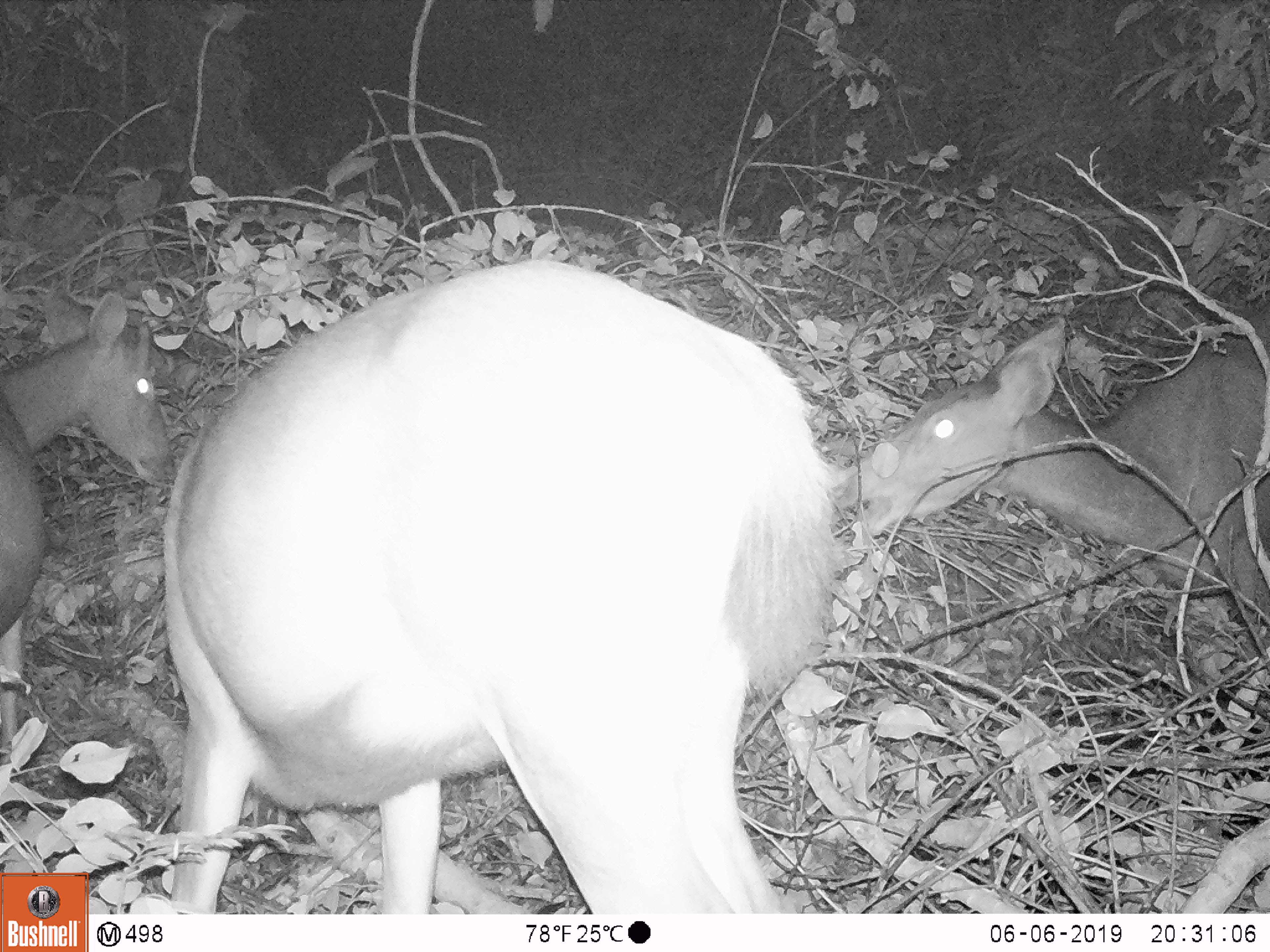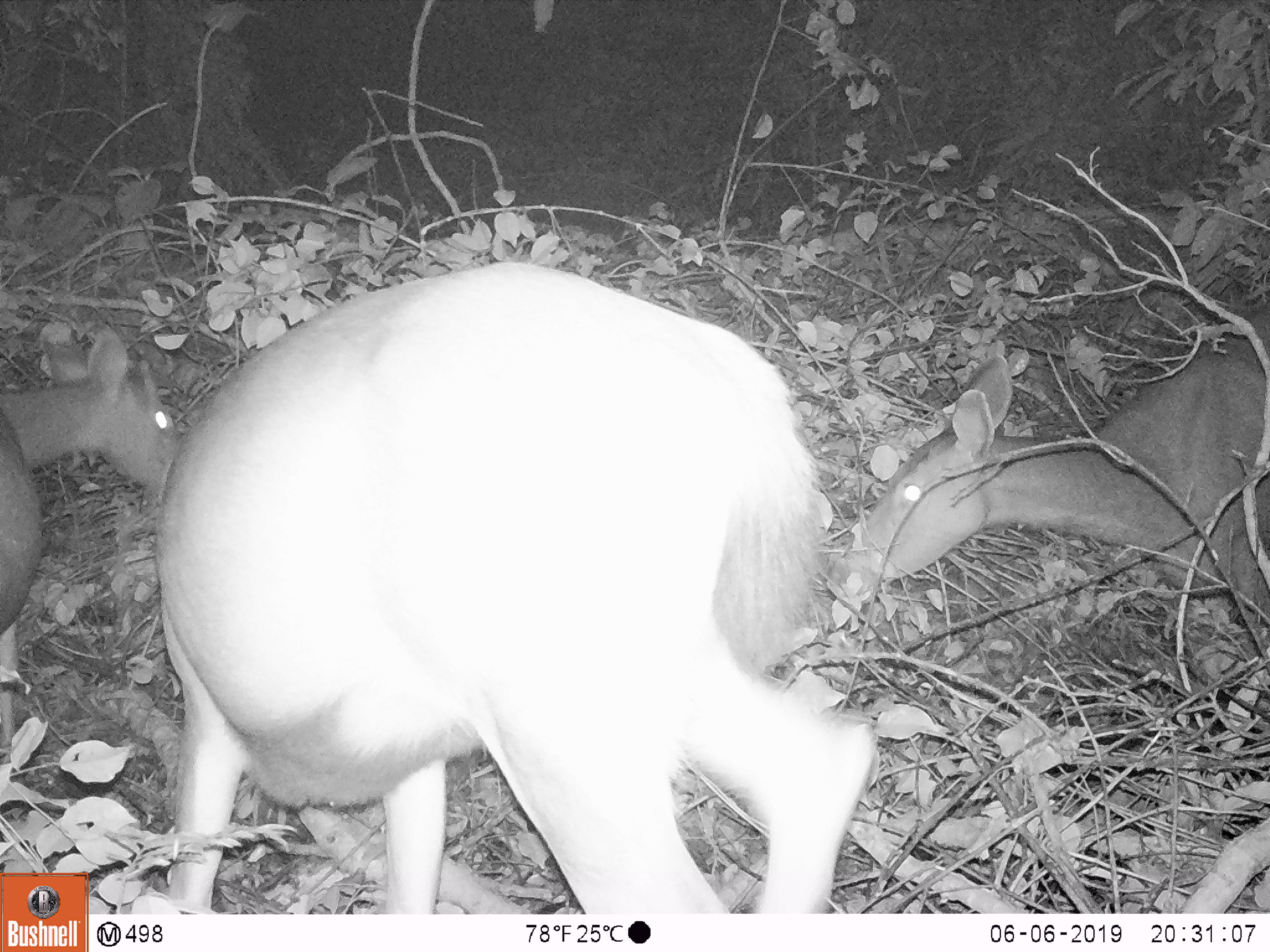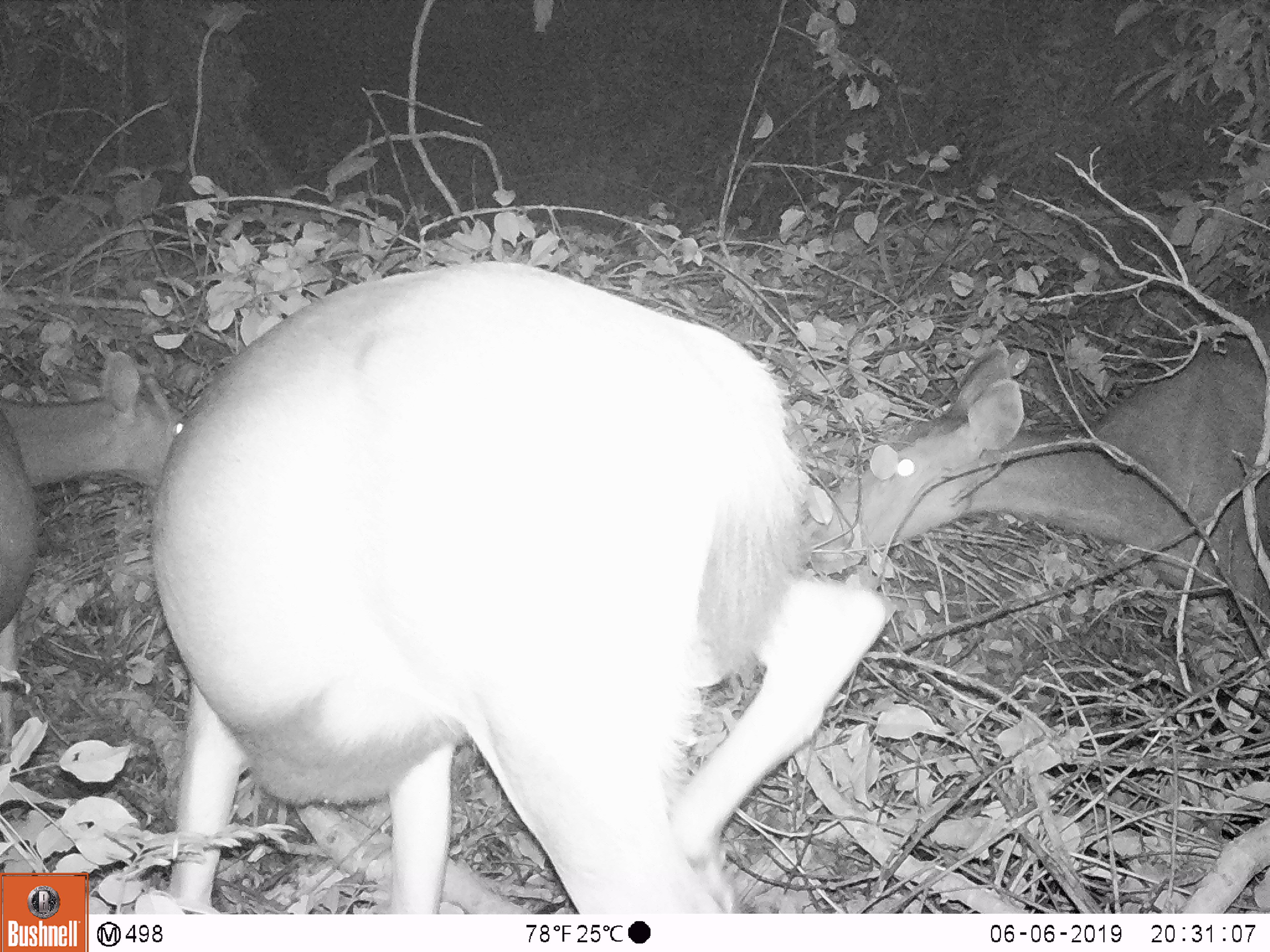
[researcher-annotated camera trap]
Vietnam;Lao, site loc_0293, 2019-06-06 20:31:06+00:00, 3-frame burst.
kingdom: Animalia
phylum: Chordata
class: Mammalia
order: Artiodactyla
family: Cervidae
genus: Rusa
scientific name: Rusa unicolor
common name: sambar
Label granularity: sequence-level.